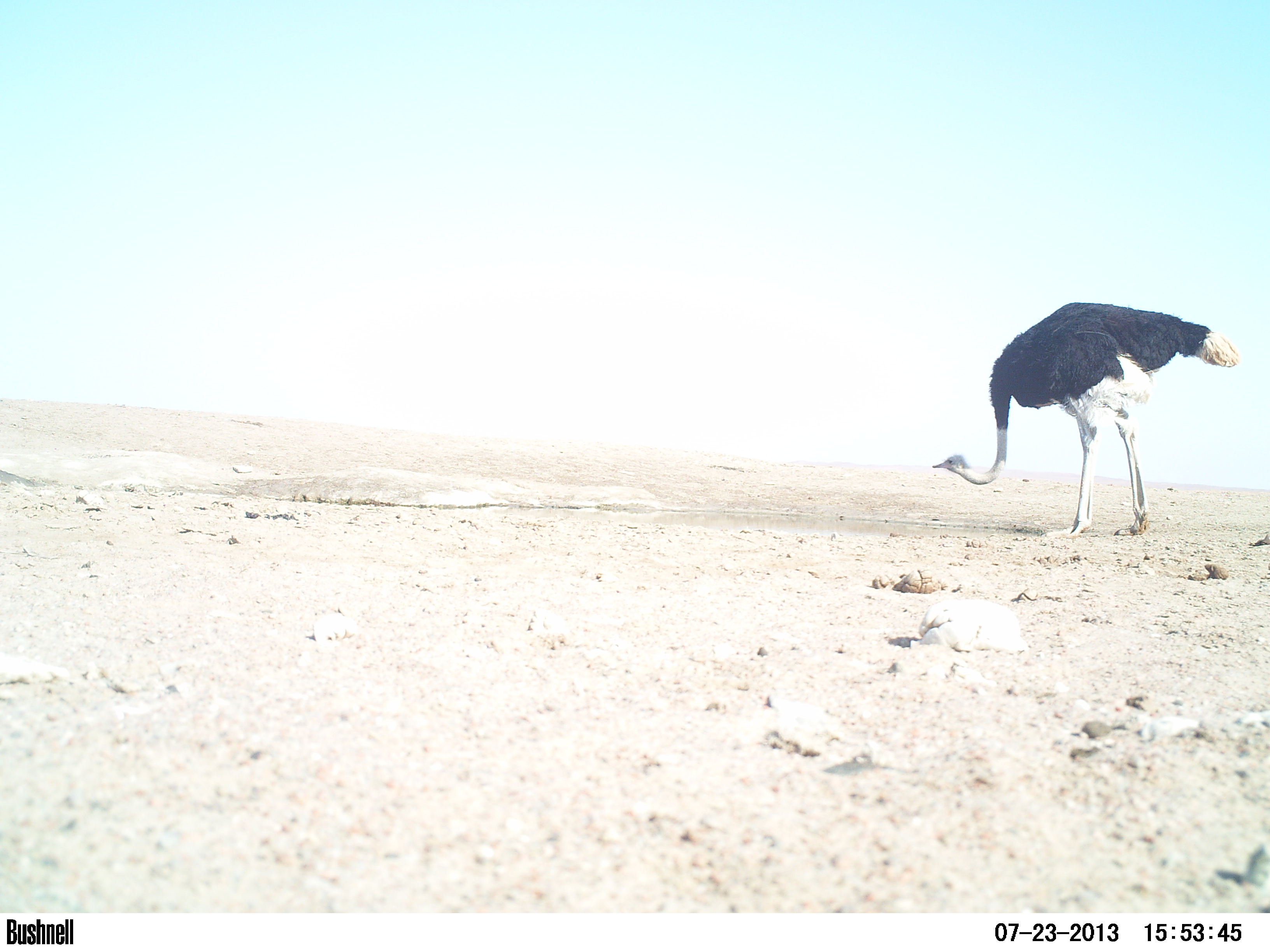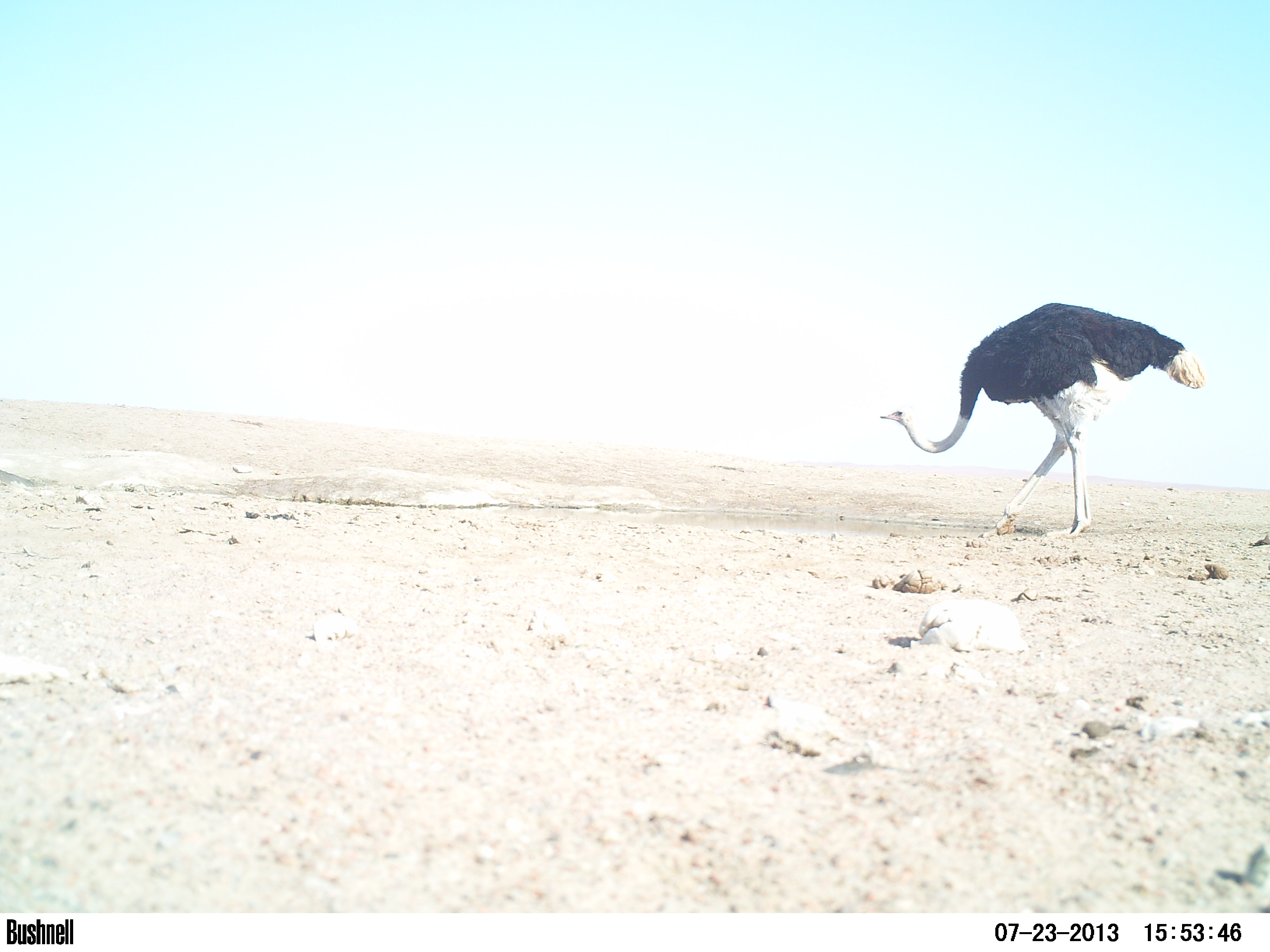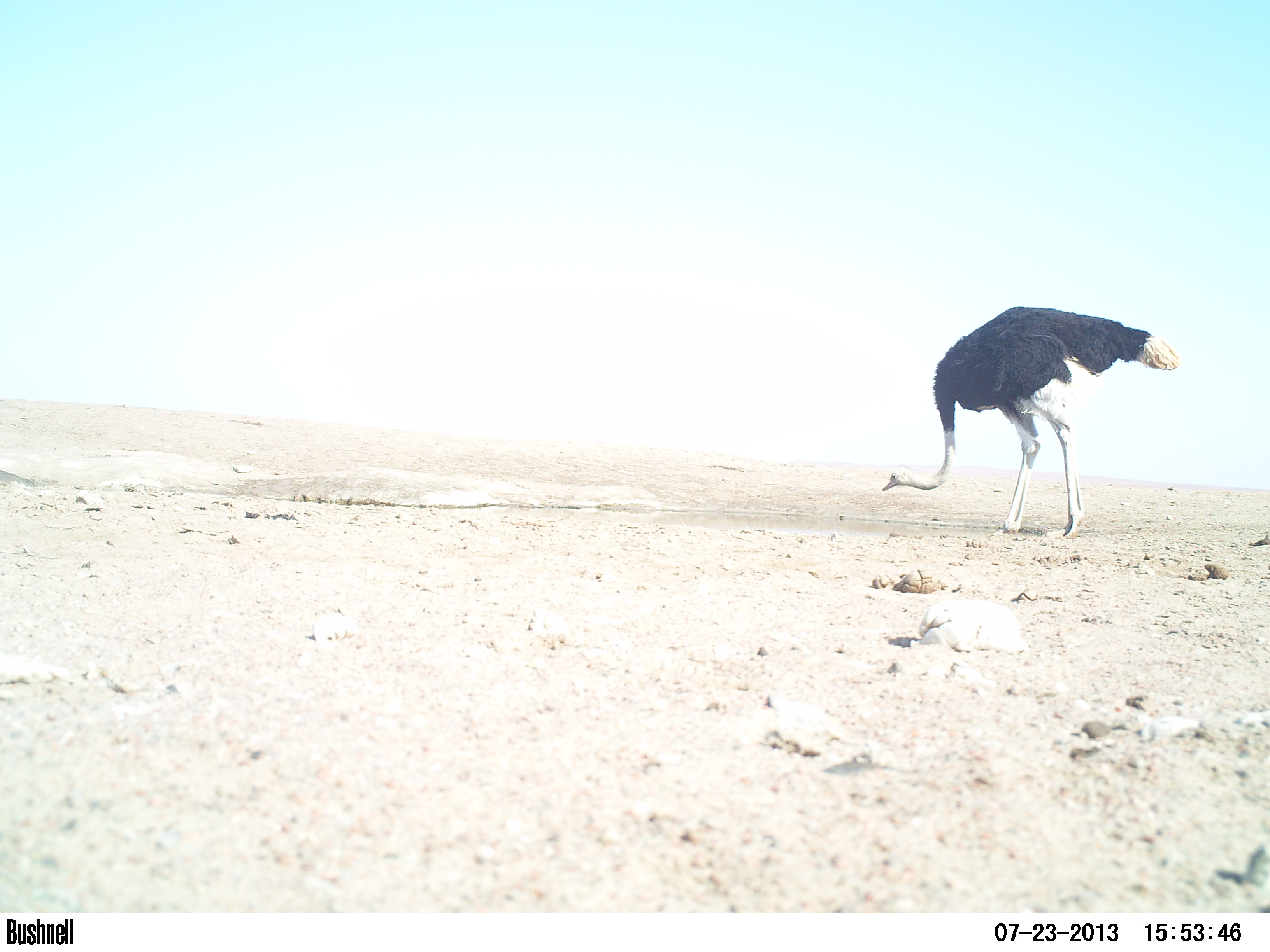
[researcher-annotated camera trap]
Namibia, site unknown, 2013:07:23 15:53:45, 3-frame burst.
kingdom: Animalia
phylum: Chordata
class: Aves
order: Struthioniformes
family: Struthionidae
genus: Struthio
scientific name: Struthio camelus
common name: common ostrich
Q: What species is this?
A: Struthio camelus (common ostrich).